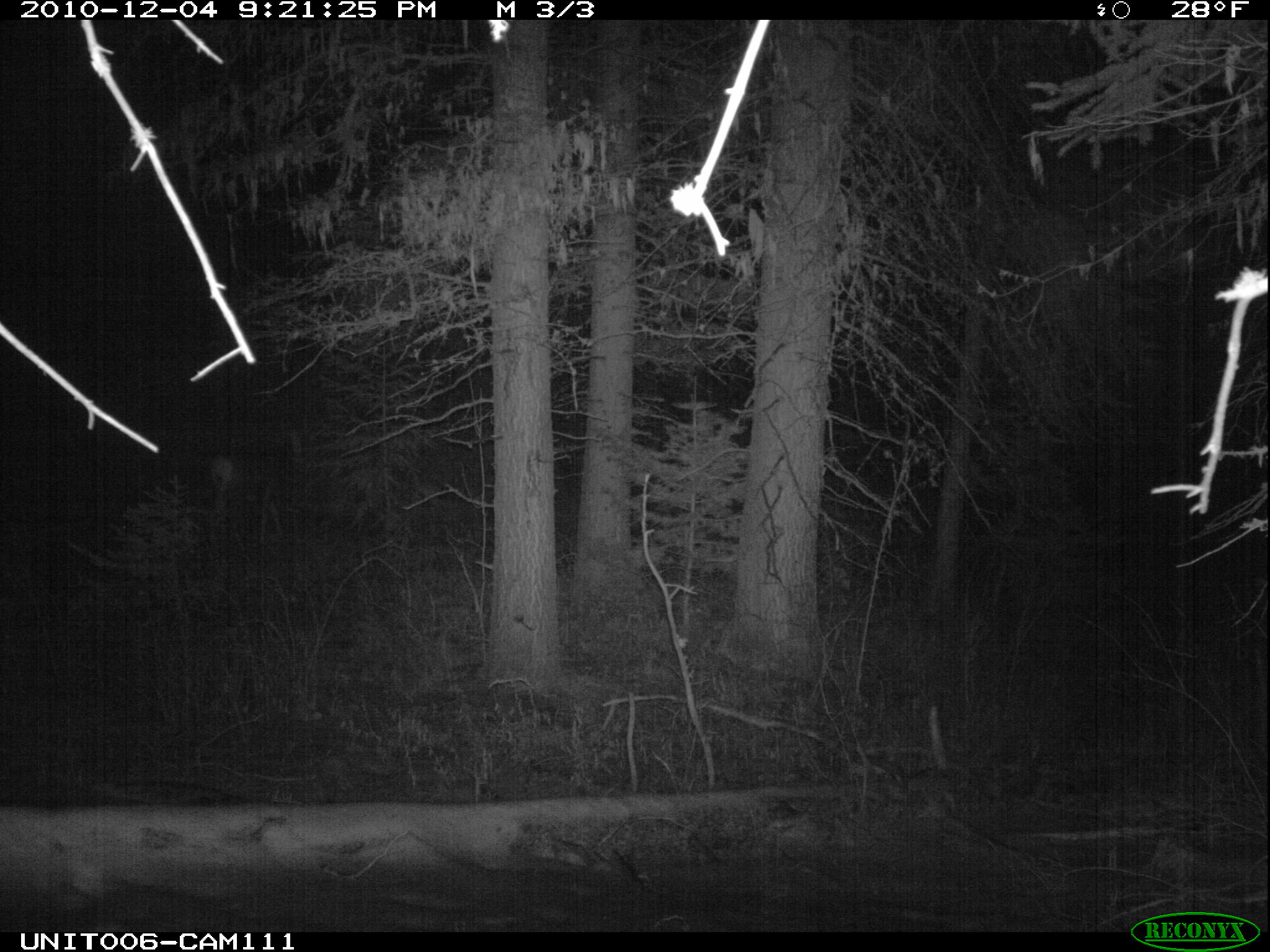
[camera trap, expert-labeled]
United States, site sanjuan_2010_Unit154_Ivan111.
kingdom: Animalia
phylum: Chordata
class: Mammalia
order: Artiodactyla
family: Cervidae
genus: Odocoileus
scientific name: Odocoileus hemionus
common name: mule deer